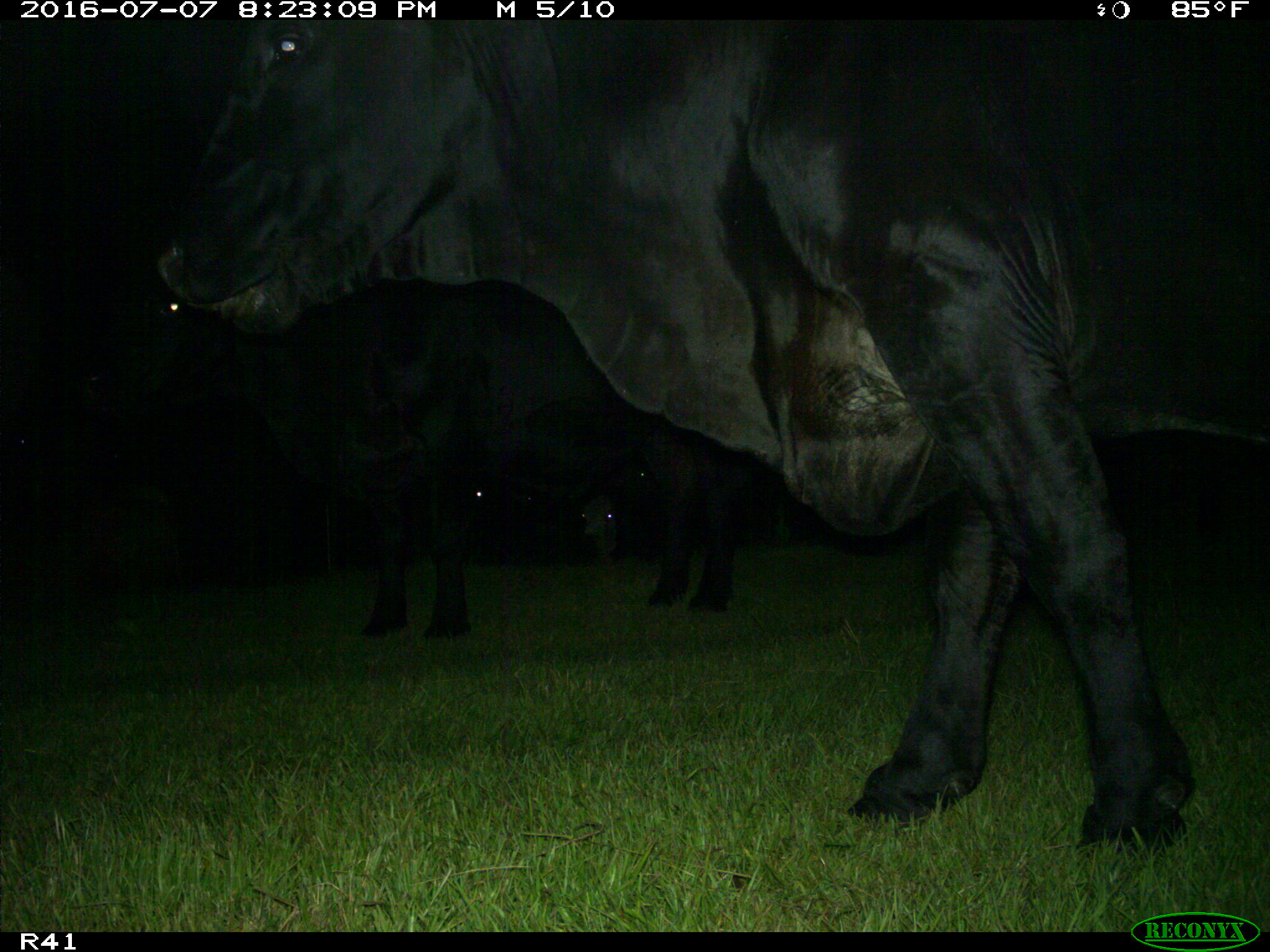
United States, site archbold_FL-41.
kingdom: Animalia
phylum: Chordata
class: Mammalia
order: Artiodactyla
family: Bovidae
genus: Bos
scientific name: Bos taurus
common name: domestic cow